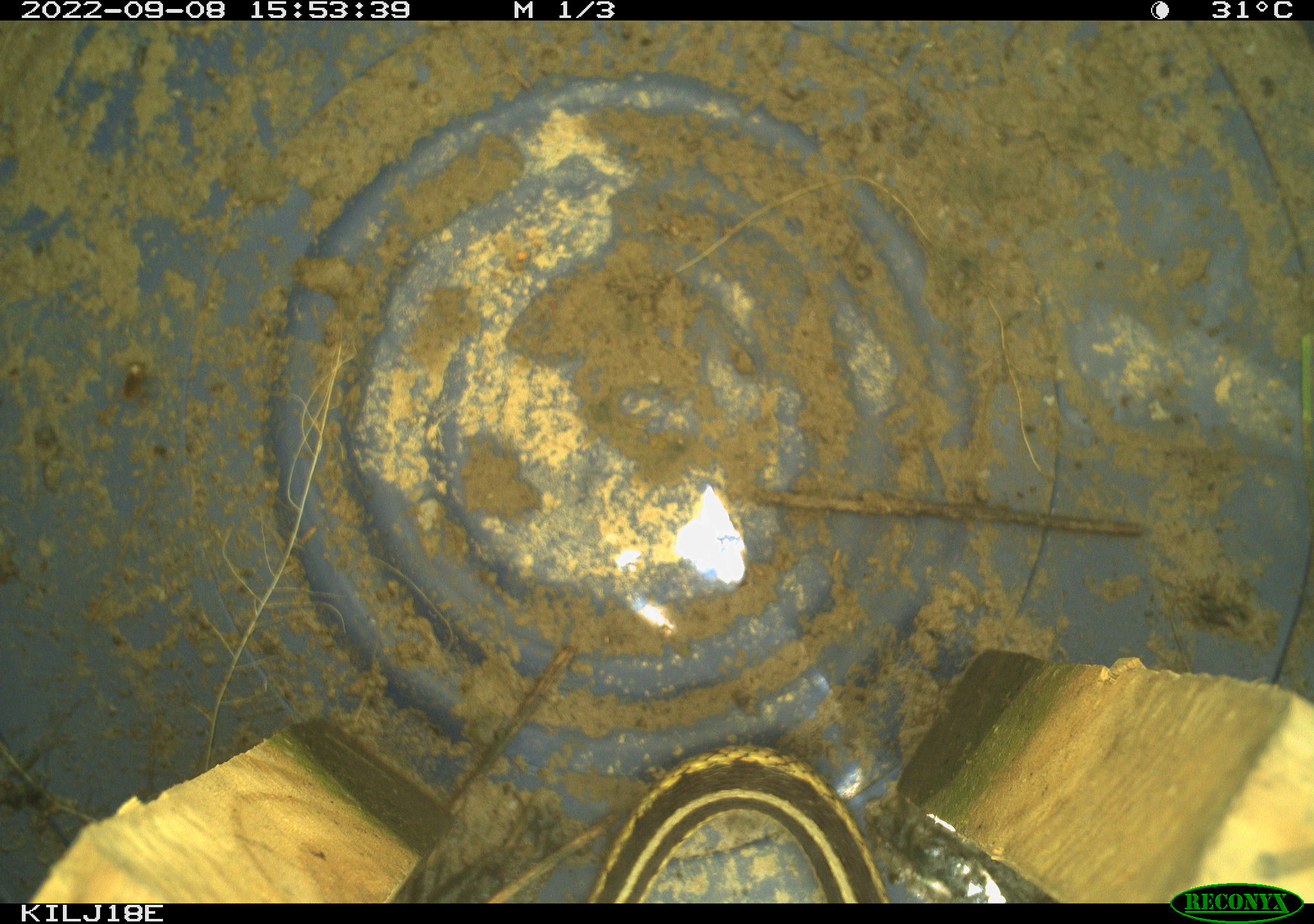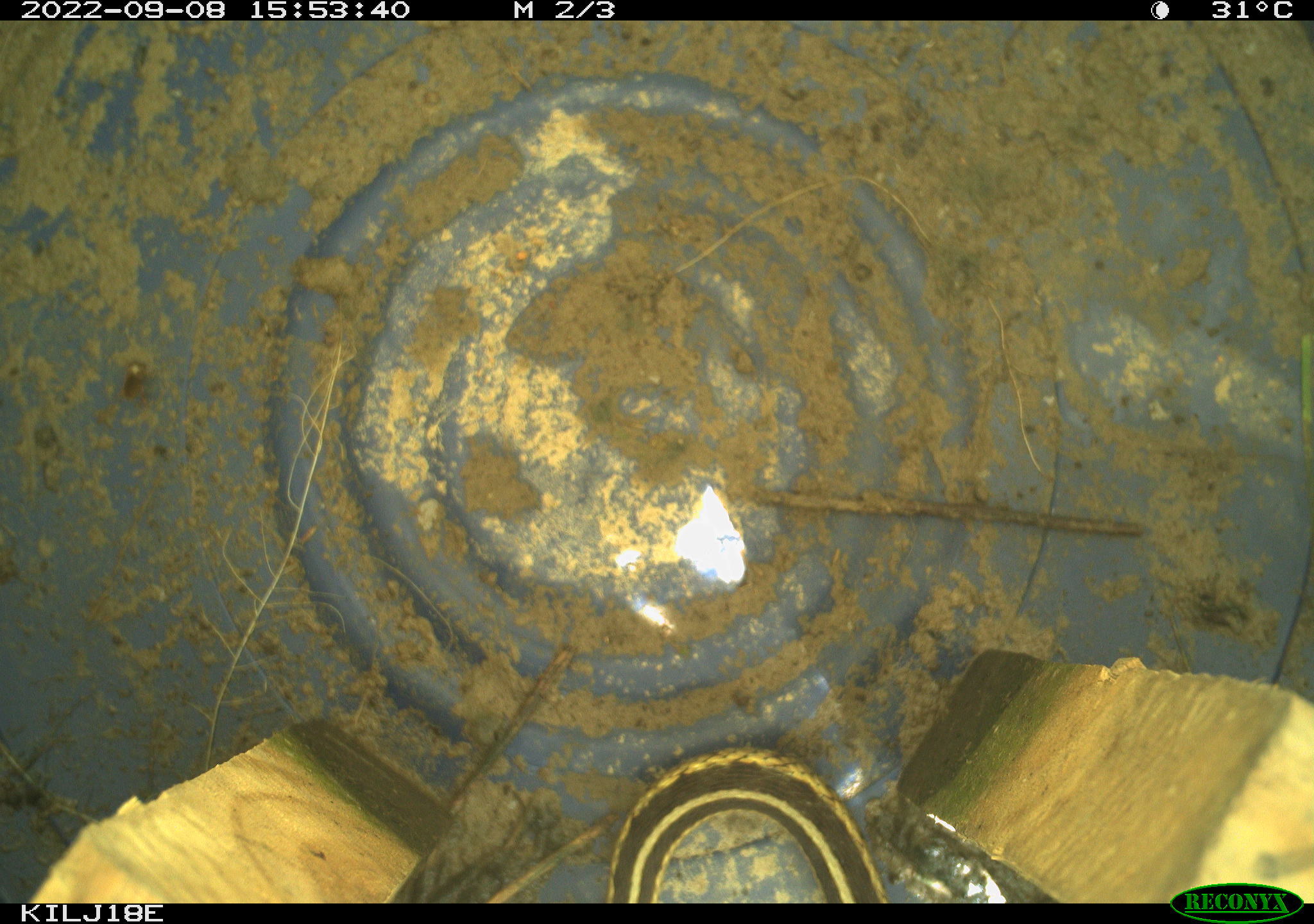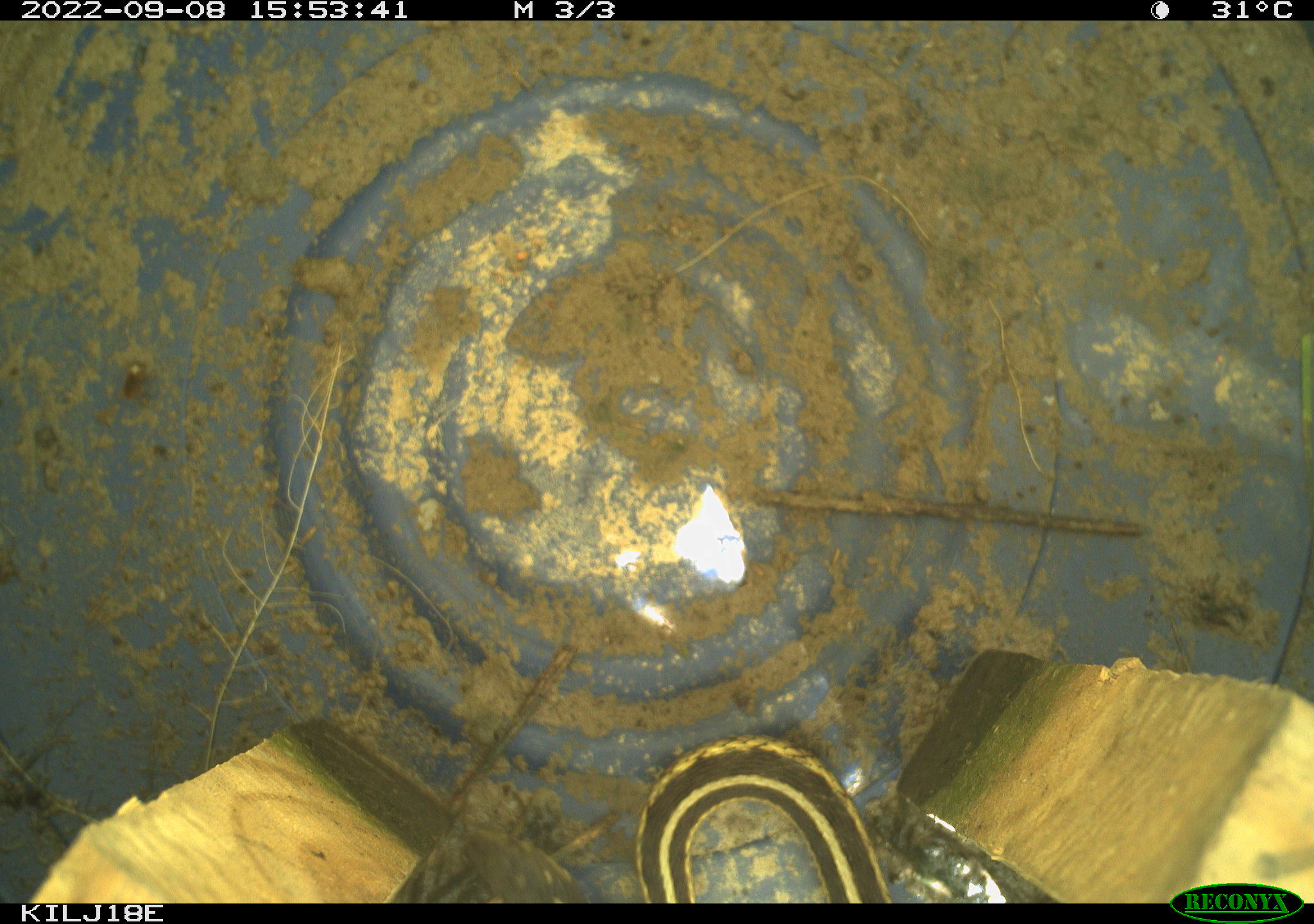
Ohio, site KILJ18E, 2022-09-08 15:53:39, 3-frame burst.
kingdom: Animalia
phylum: Chordata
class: Reptilia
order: Squamata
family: Colubridae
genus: Thamnophis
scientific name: Thamnophis sirtalis sirtalis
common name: eastern gartersnake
Eastern gartersnake (Thamnophis sirtalis sirtalis).